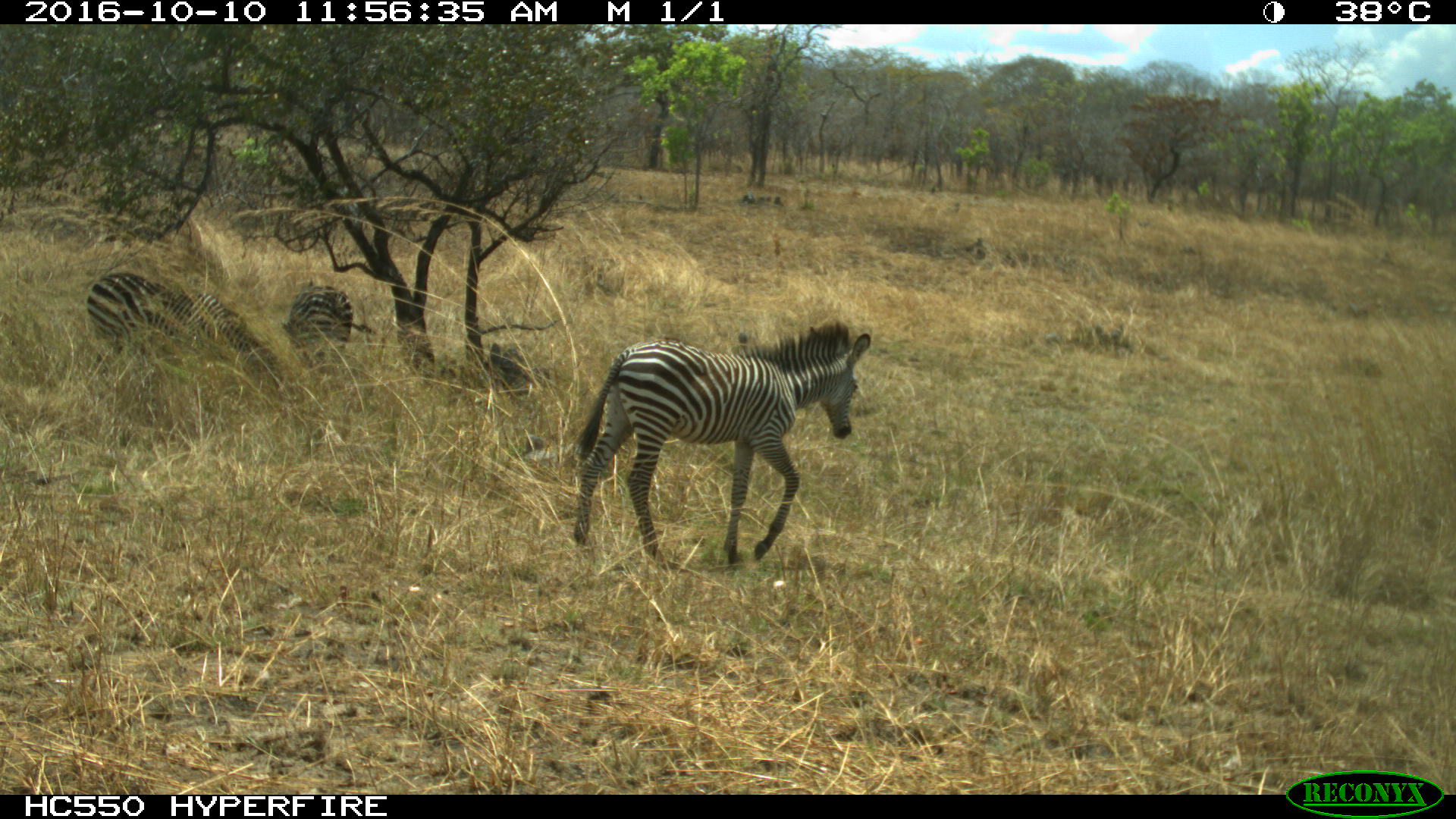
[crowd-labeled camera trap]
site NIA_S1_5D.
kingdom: Animalia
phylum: Chordata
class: Mammalia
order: Perissodactyla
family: Equidae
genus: Equus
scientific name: Equus quagga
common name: plains zebra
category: zebraplains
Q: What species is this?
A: Zebraplains (plains zebra) (Equus quagga).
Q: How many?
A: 3.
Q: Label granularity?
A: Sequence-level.